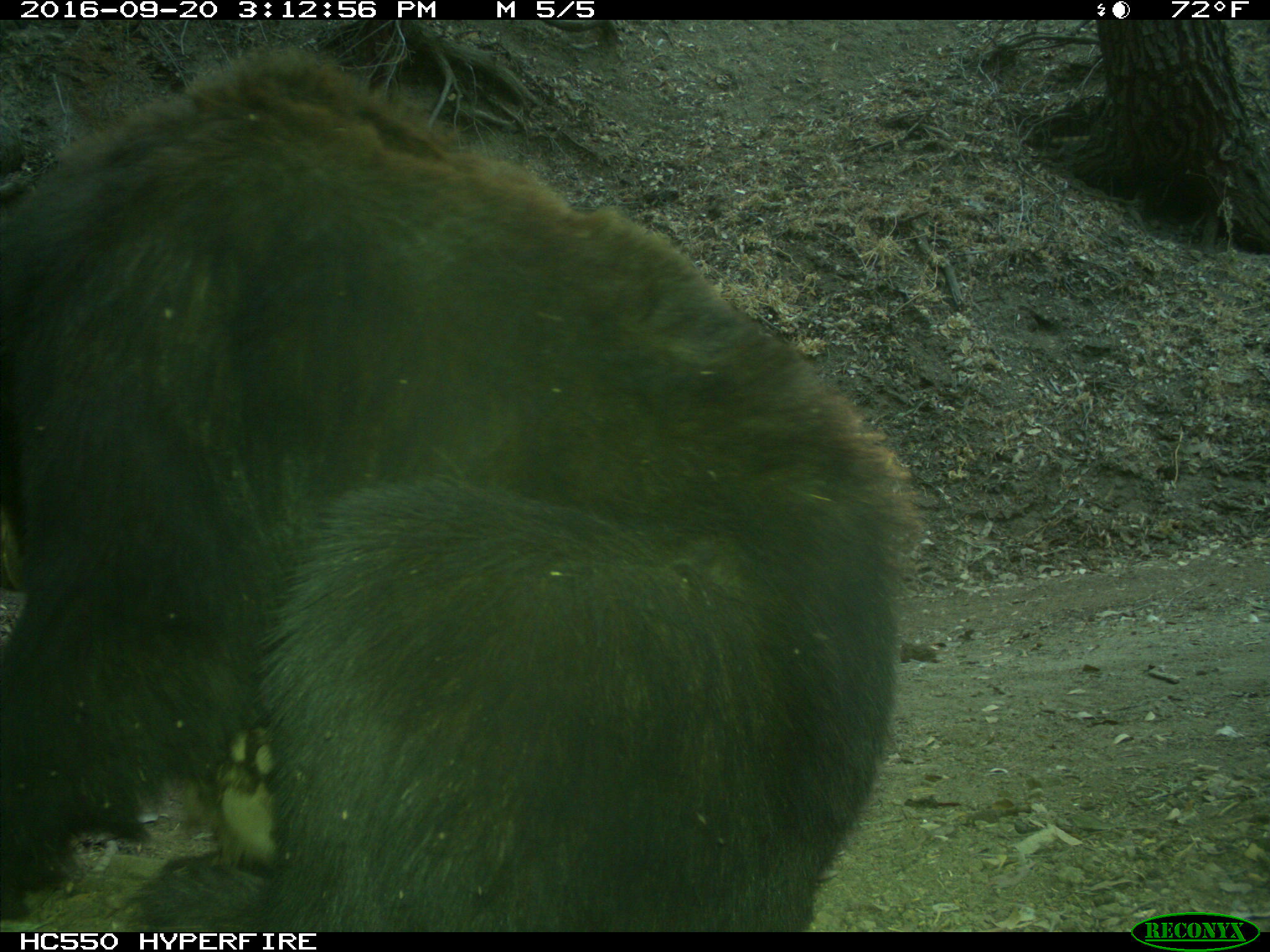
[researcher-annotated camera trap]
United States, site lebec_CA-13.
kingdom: Animalia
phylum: Chordata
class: Mammalia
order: Carnivora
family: Ursidae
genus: Ursus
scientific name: Ursus americanus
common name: american black bear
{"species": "Ursus americanus (american black bear)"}